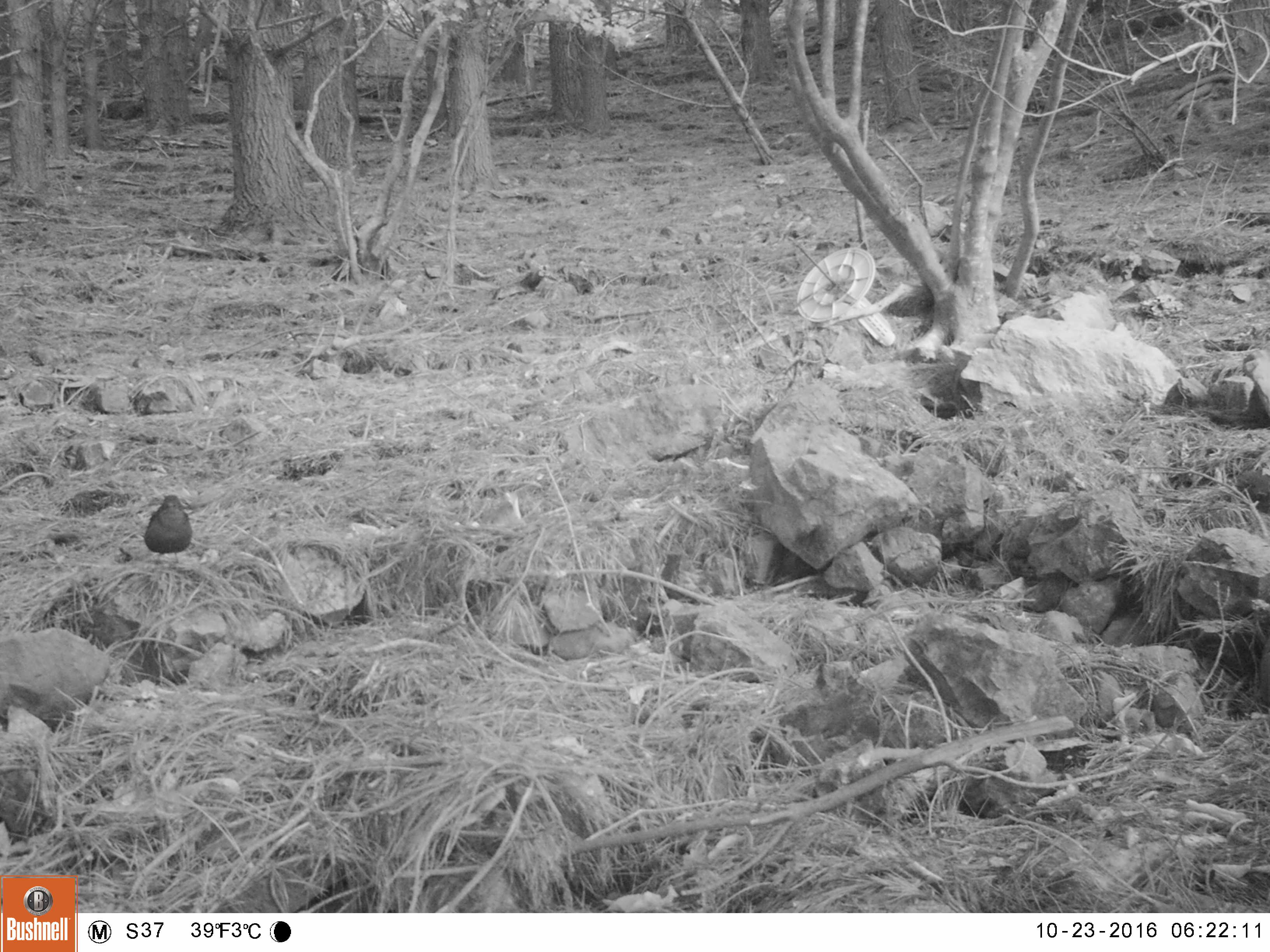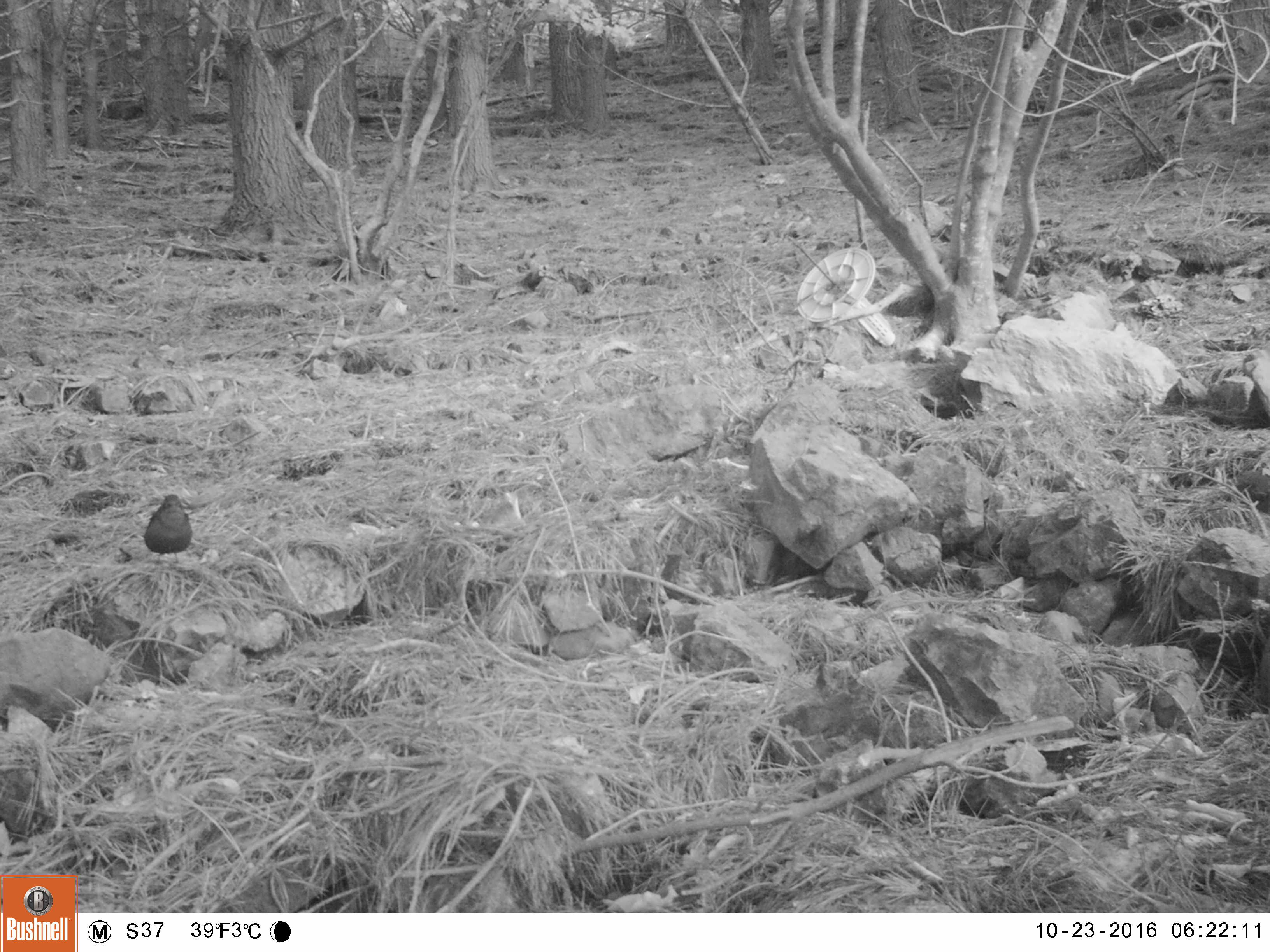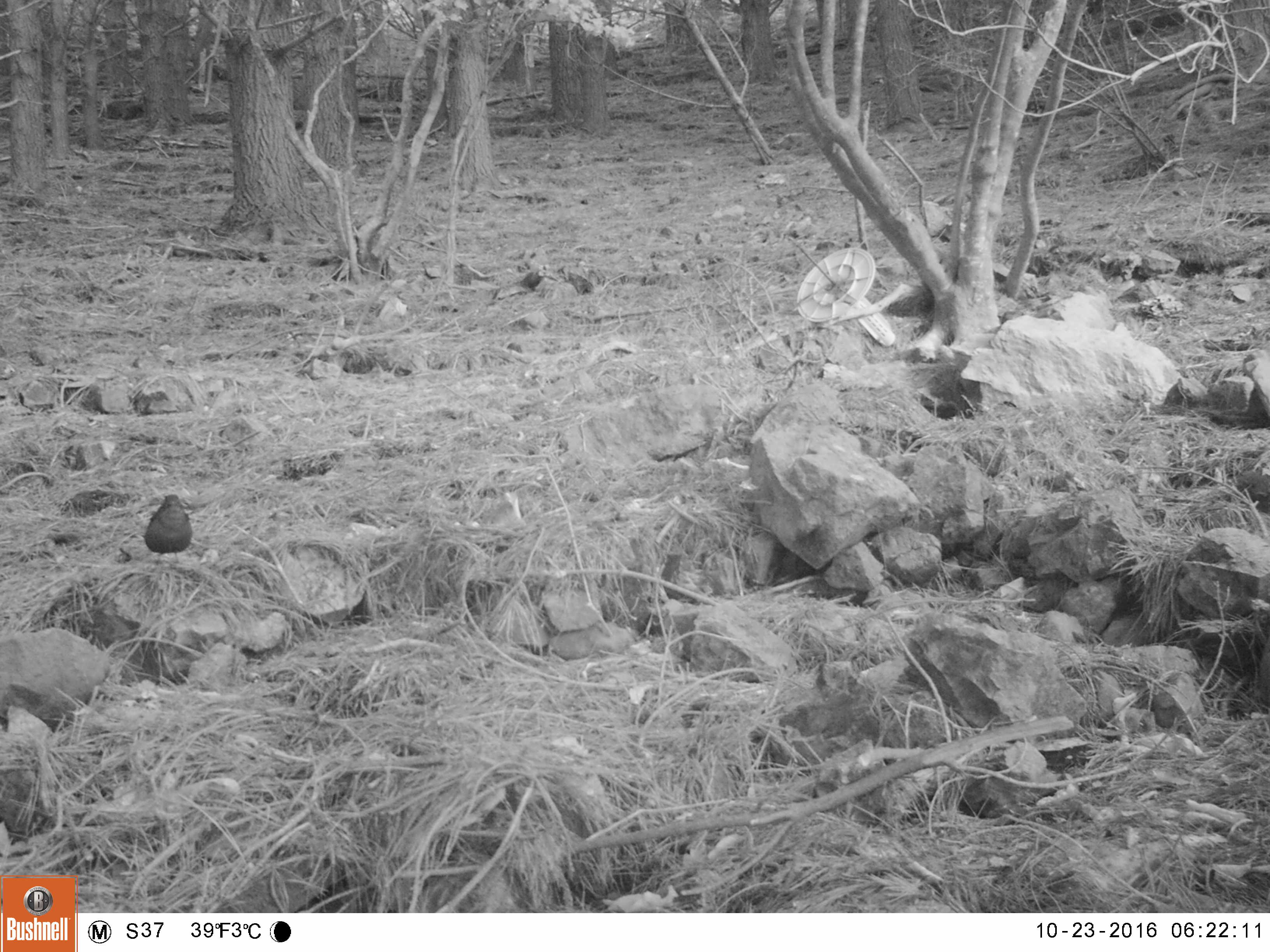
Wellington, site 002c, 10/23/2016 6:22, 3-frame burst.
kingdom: Animalia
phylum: Chordata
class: Aves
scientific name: Aves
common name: bird